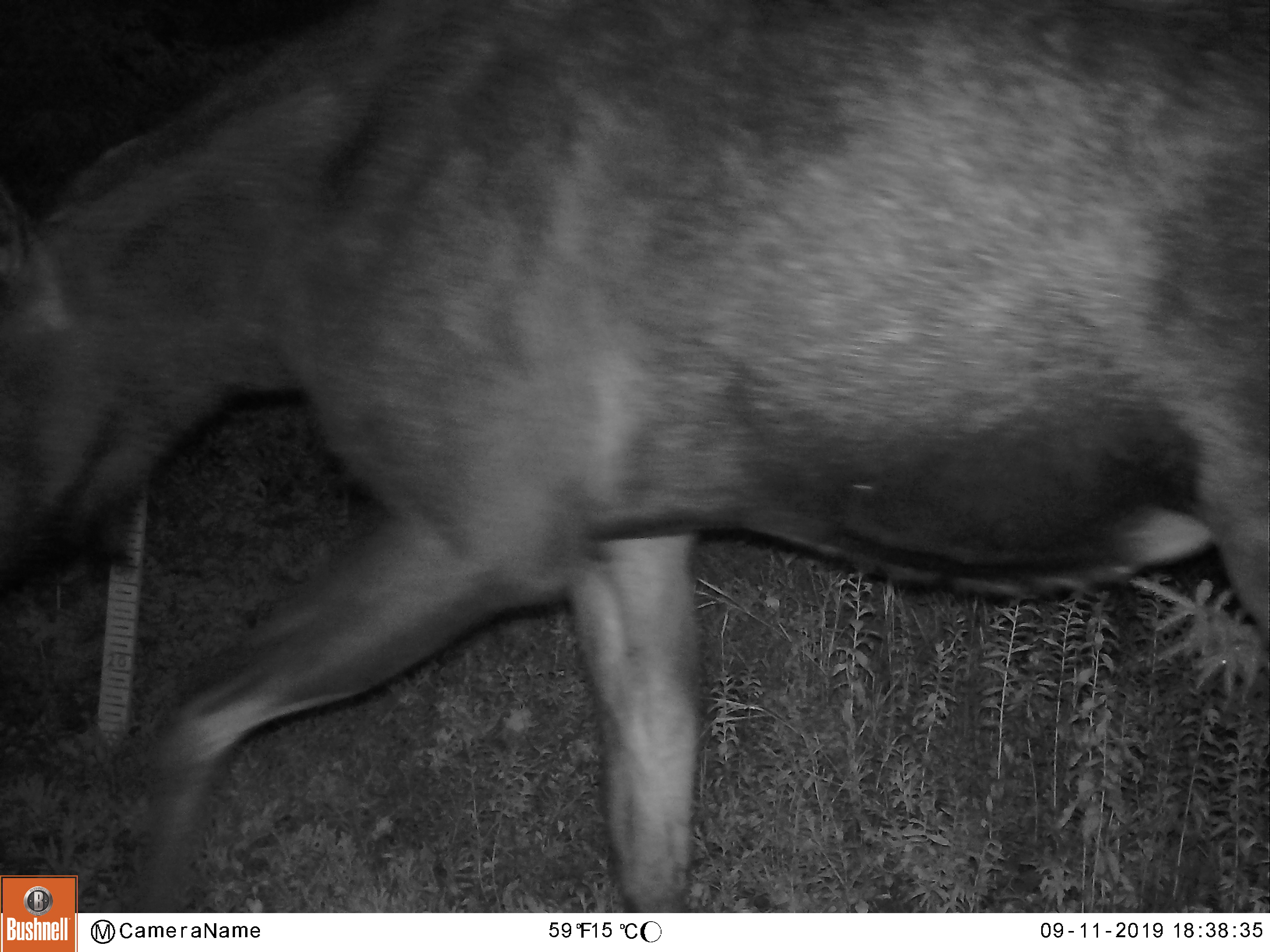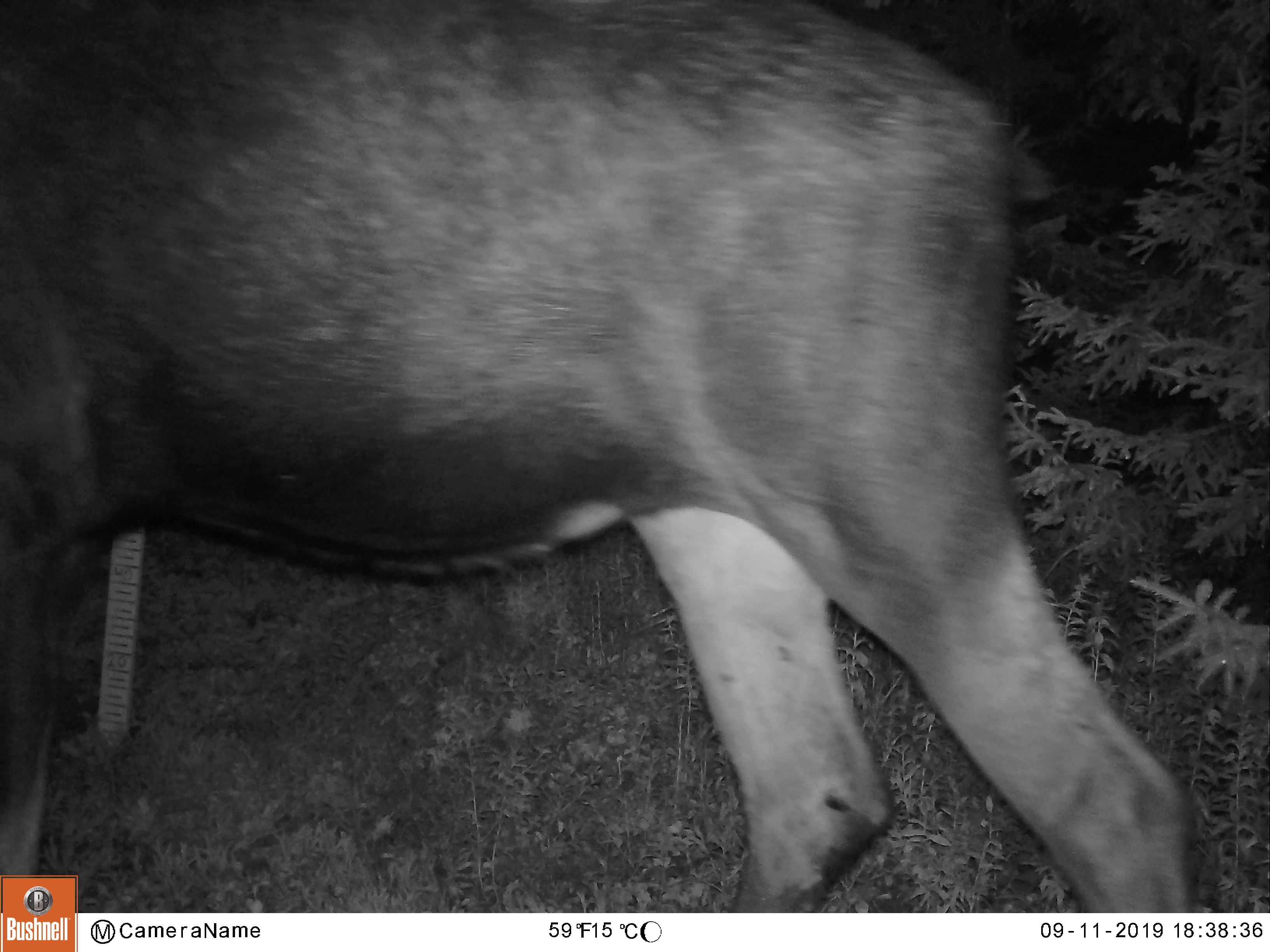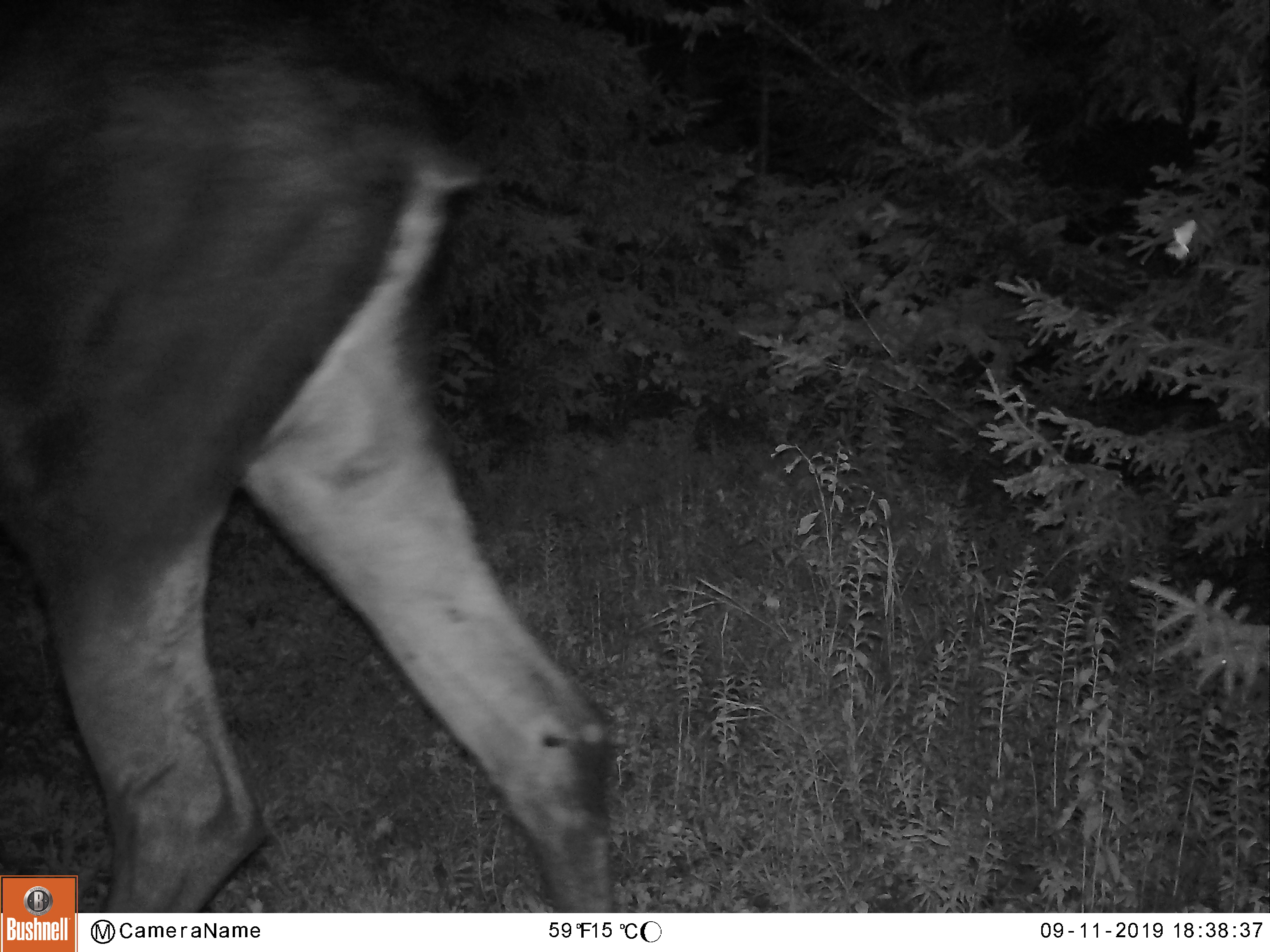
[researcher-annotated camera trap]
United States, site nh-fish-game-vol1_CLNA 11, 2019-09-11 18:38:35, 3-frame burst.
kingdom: Animalia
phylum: Chordata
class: Mammalia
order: Artiodactyla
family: Cervidae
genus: Alces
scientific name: Alces alces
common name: moose